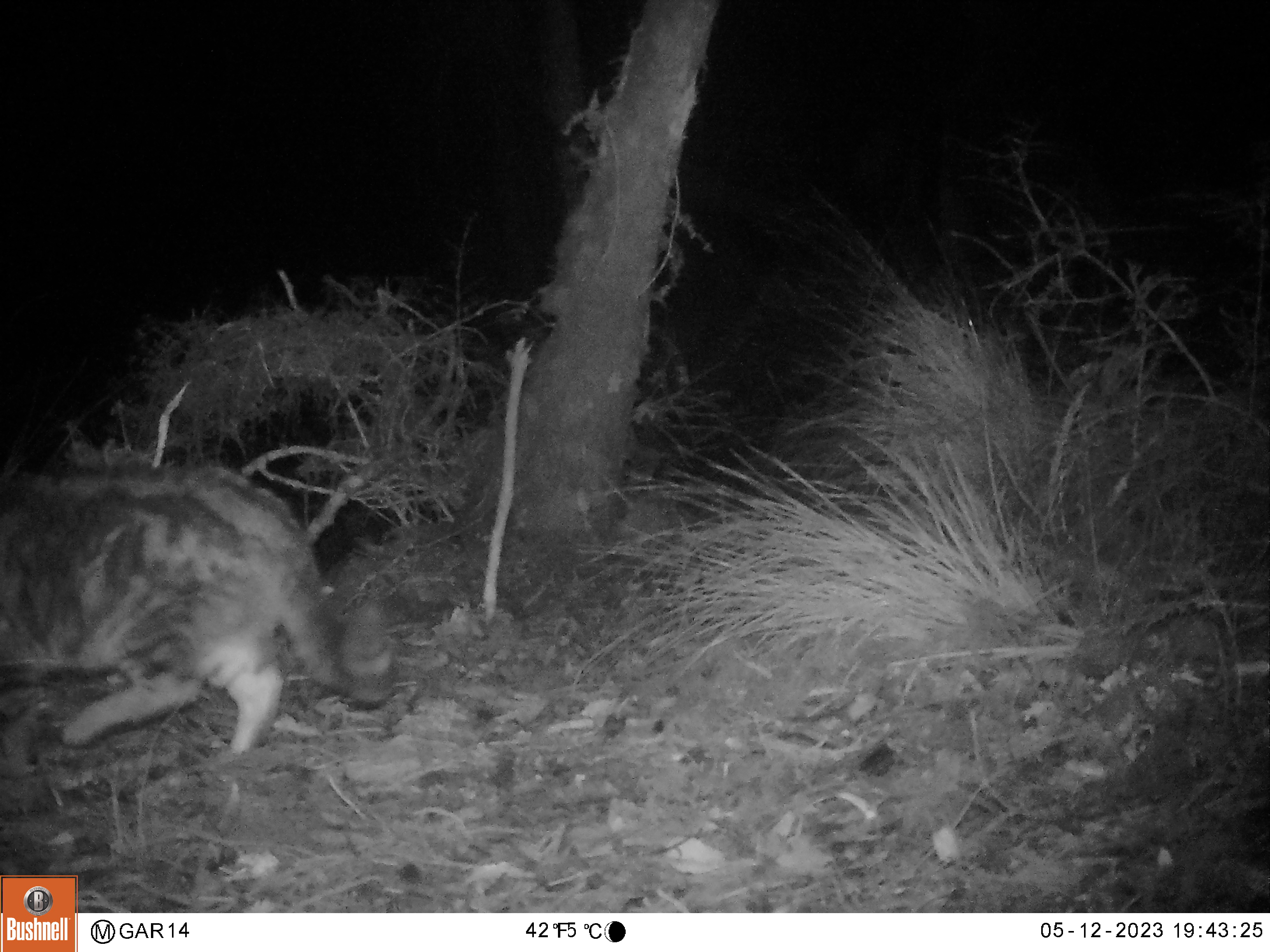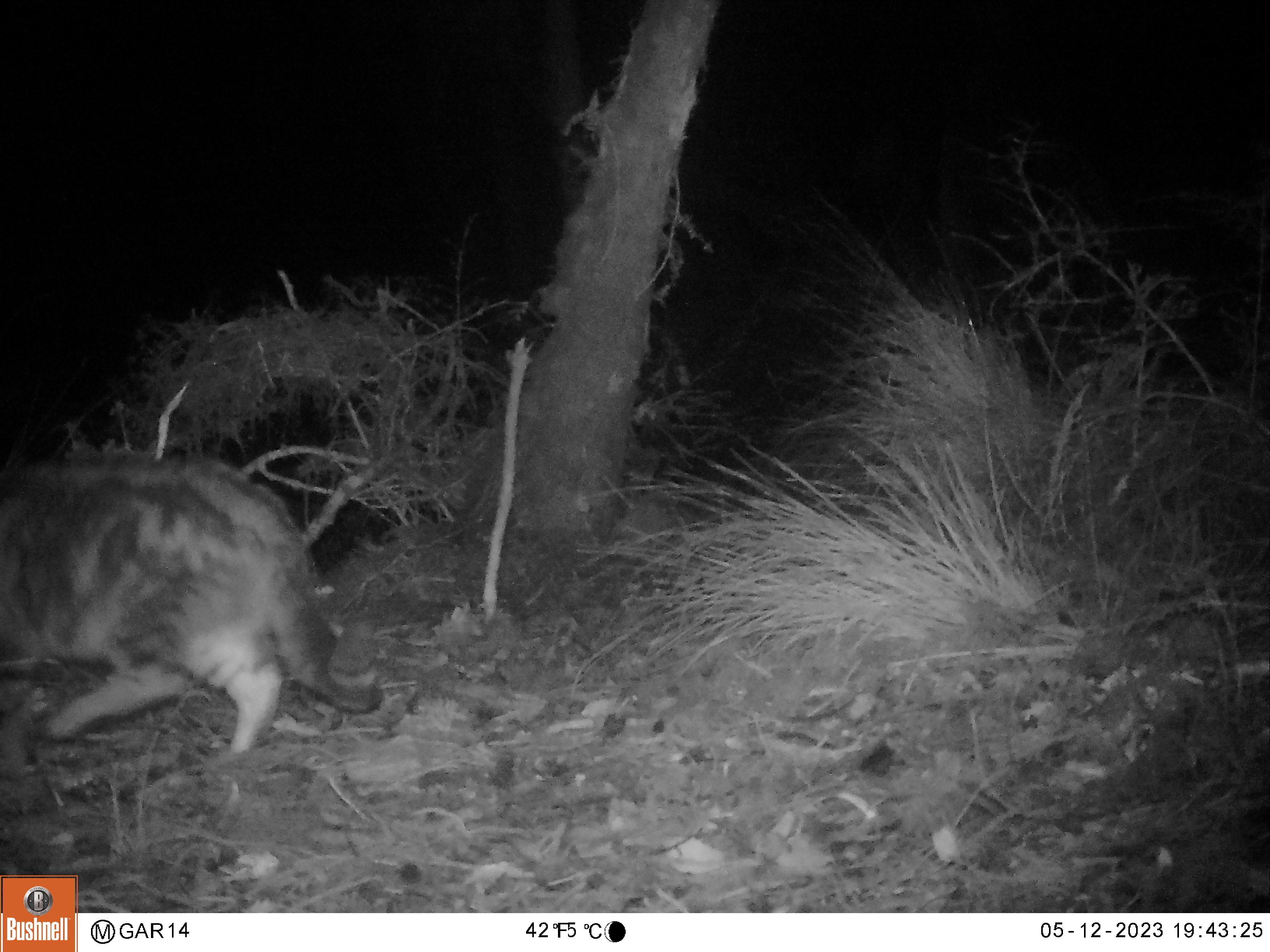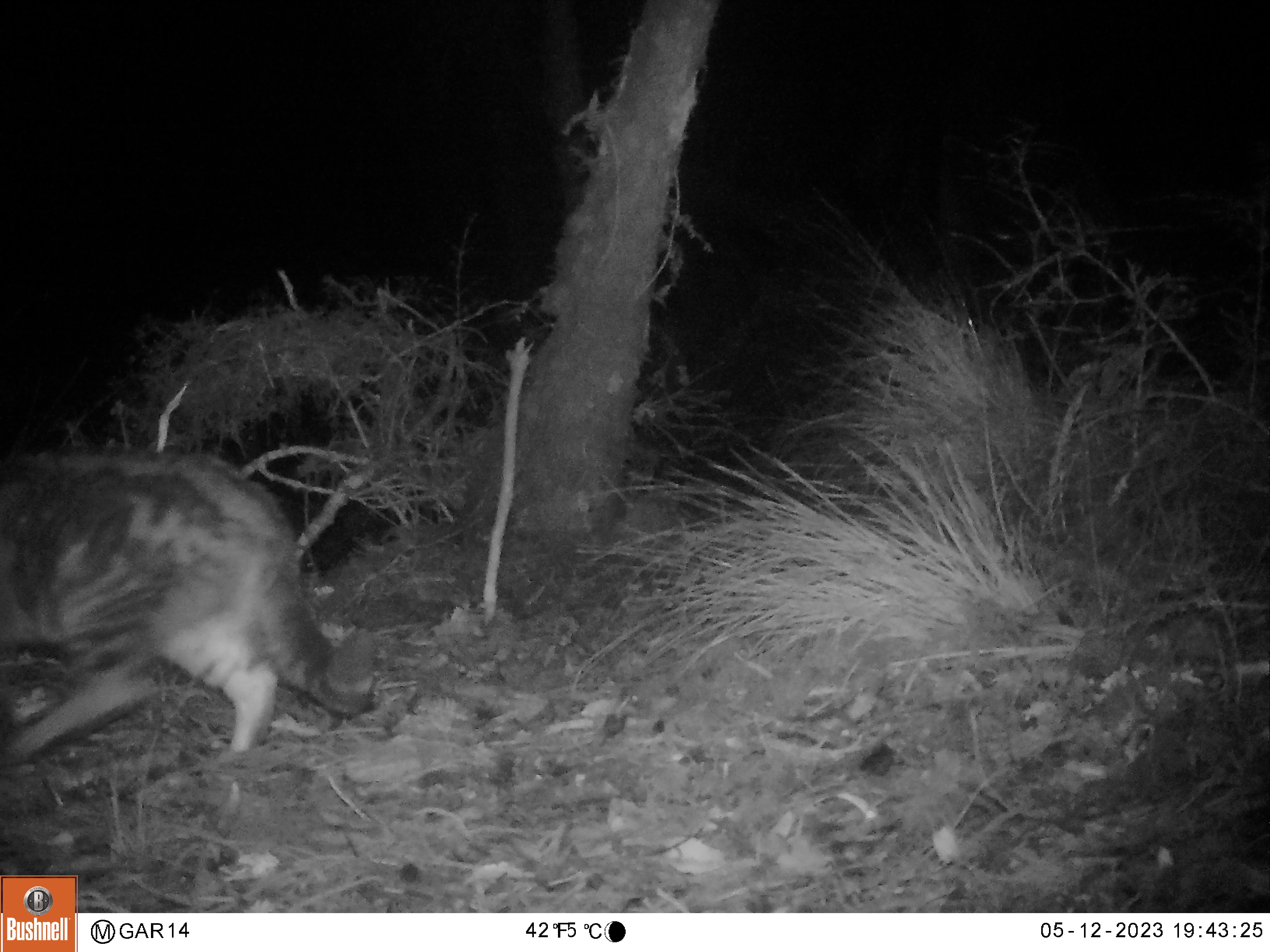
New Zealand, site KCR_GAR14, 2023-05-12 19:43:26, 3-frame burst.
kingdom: Animalia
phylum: Chordata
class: Mammalia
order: Carnivora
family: Felidae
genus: Felis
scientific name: Felis catus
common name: domestic cat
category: cat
Cat (domestic cat) (Felis catus).